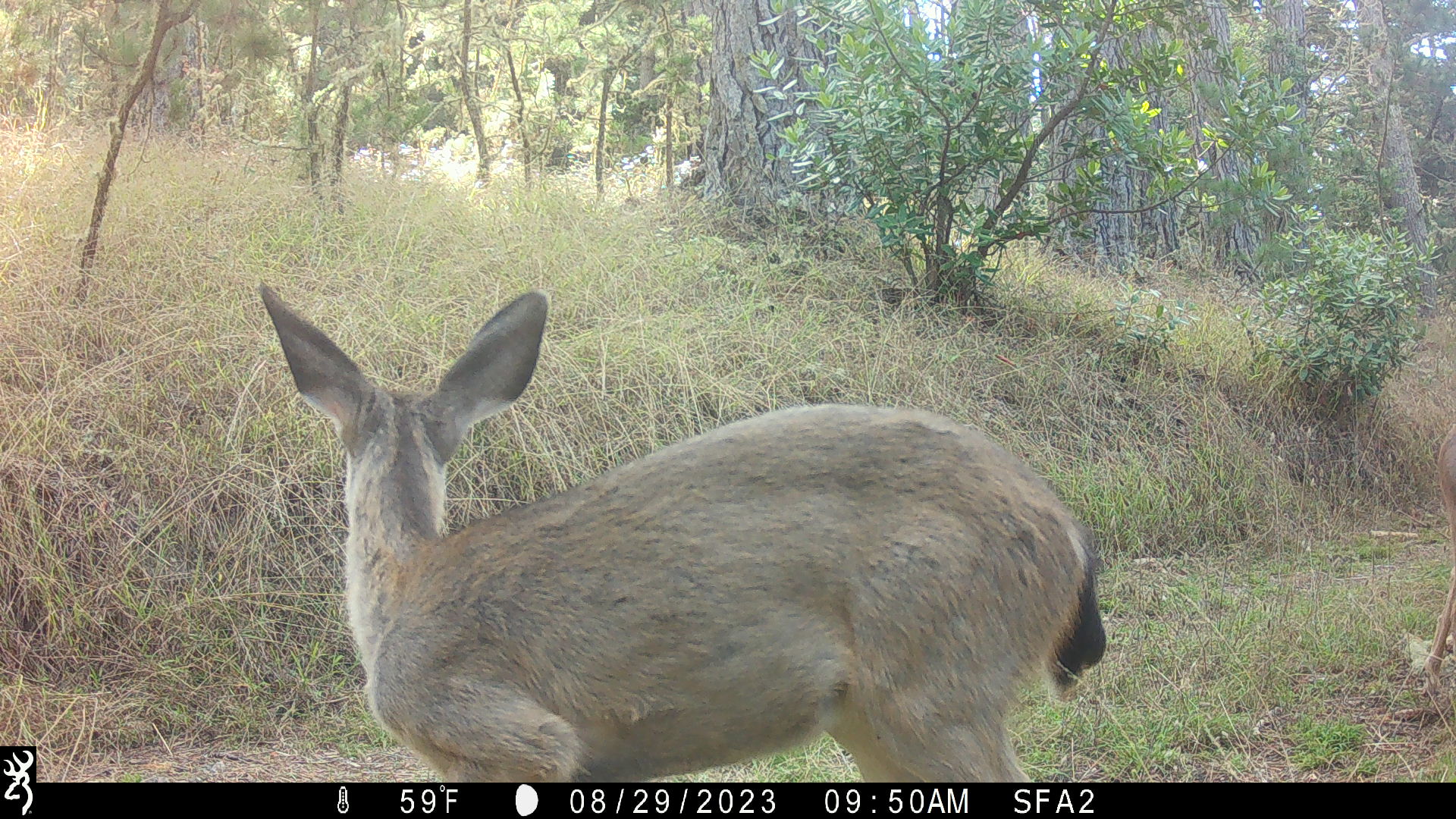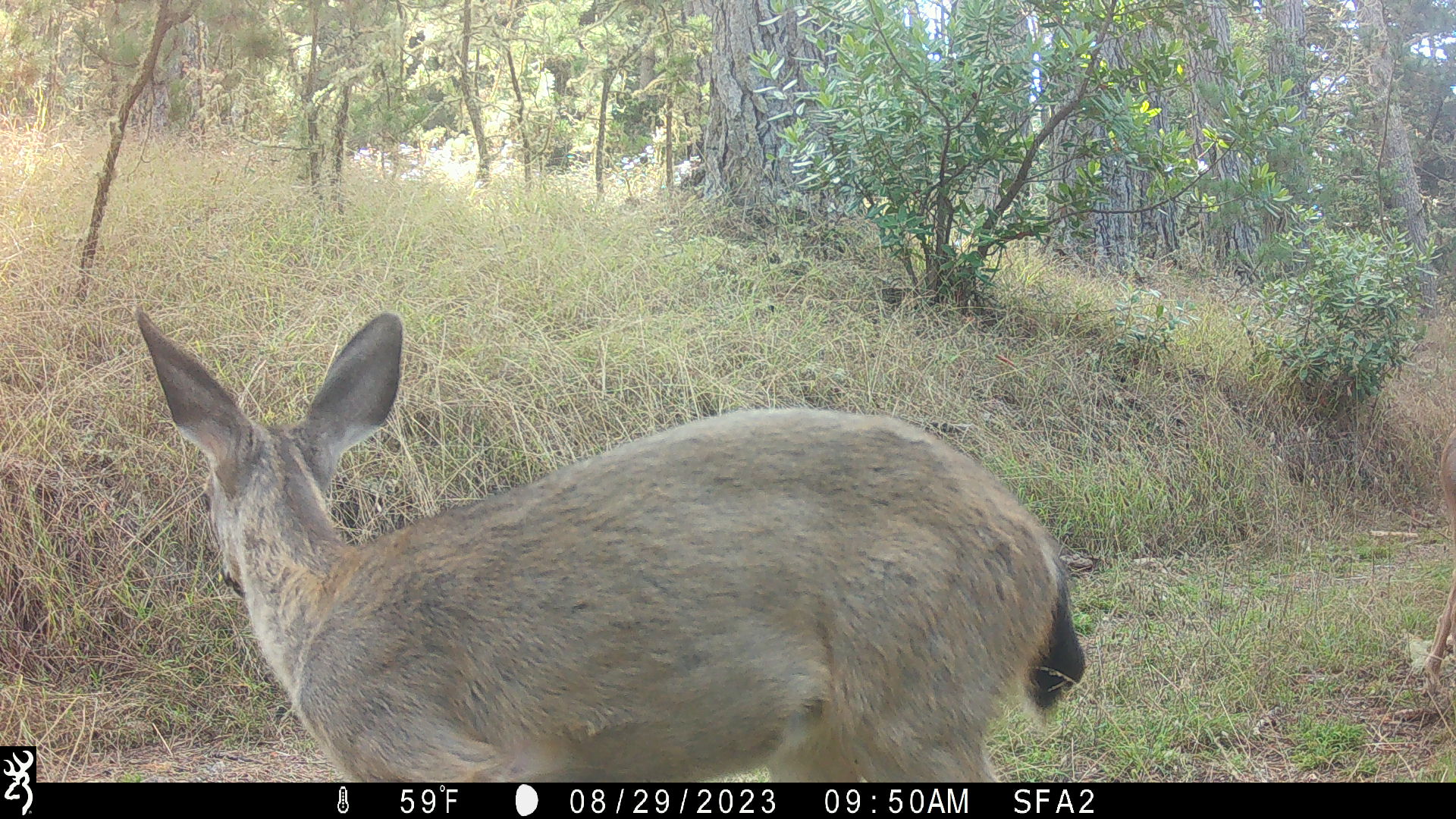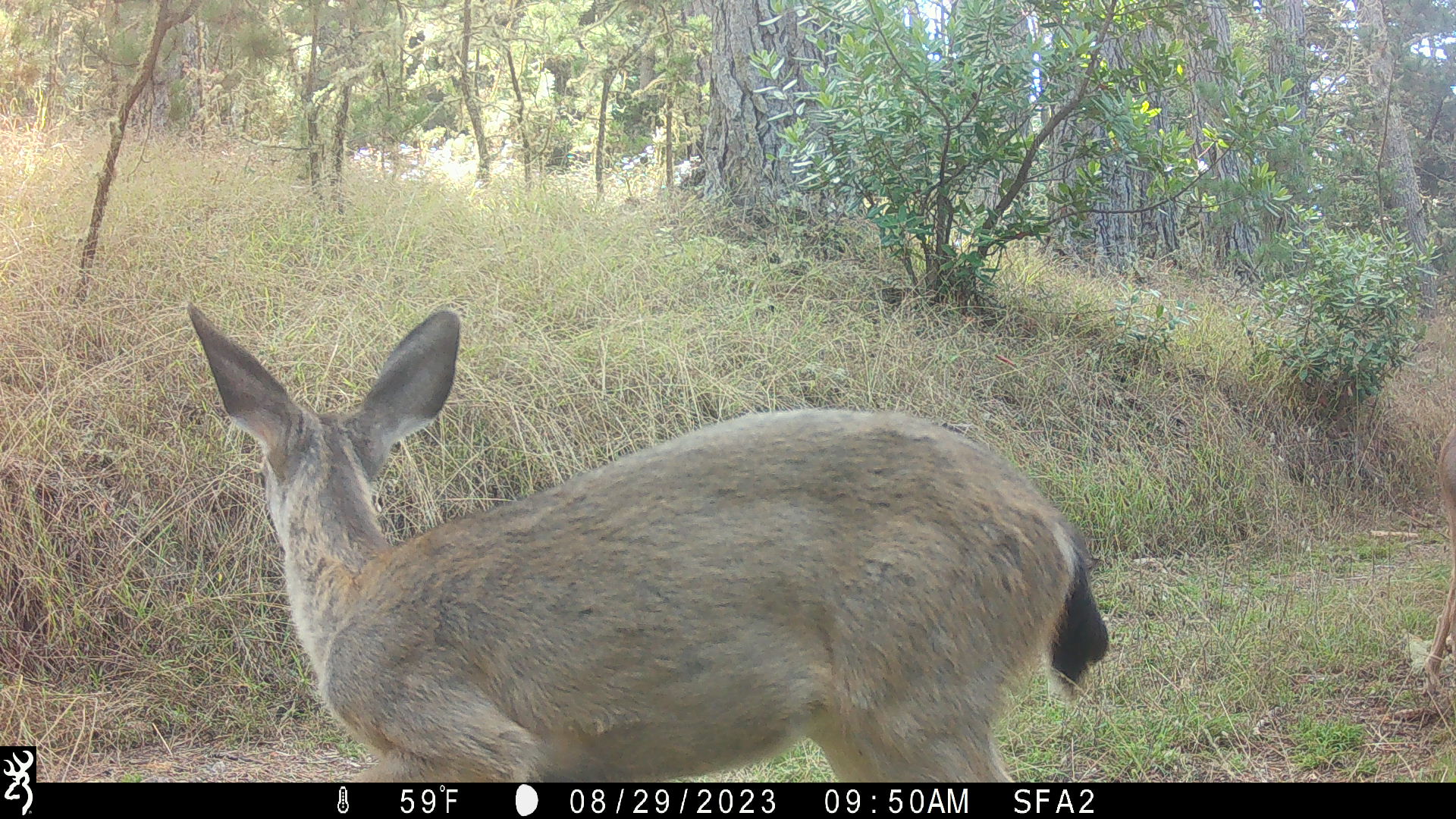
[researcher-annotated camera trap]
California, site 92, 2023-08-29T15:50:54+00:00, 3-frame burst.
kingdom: Animalia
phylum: Chordata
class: Mammalia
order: Artiodactyla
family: Cervidae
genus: Odocoileus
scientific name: Odocoileus hemionus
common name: mule deer